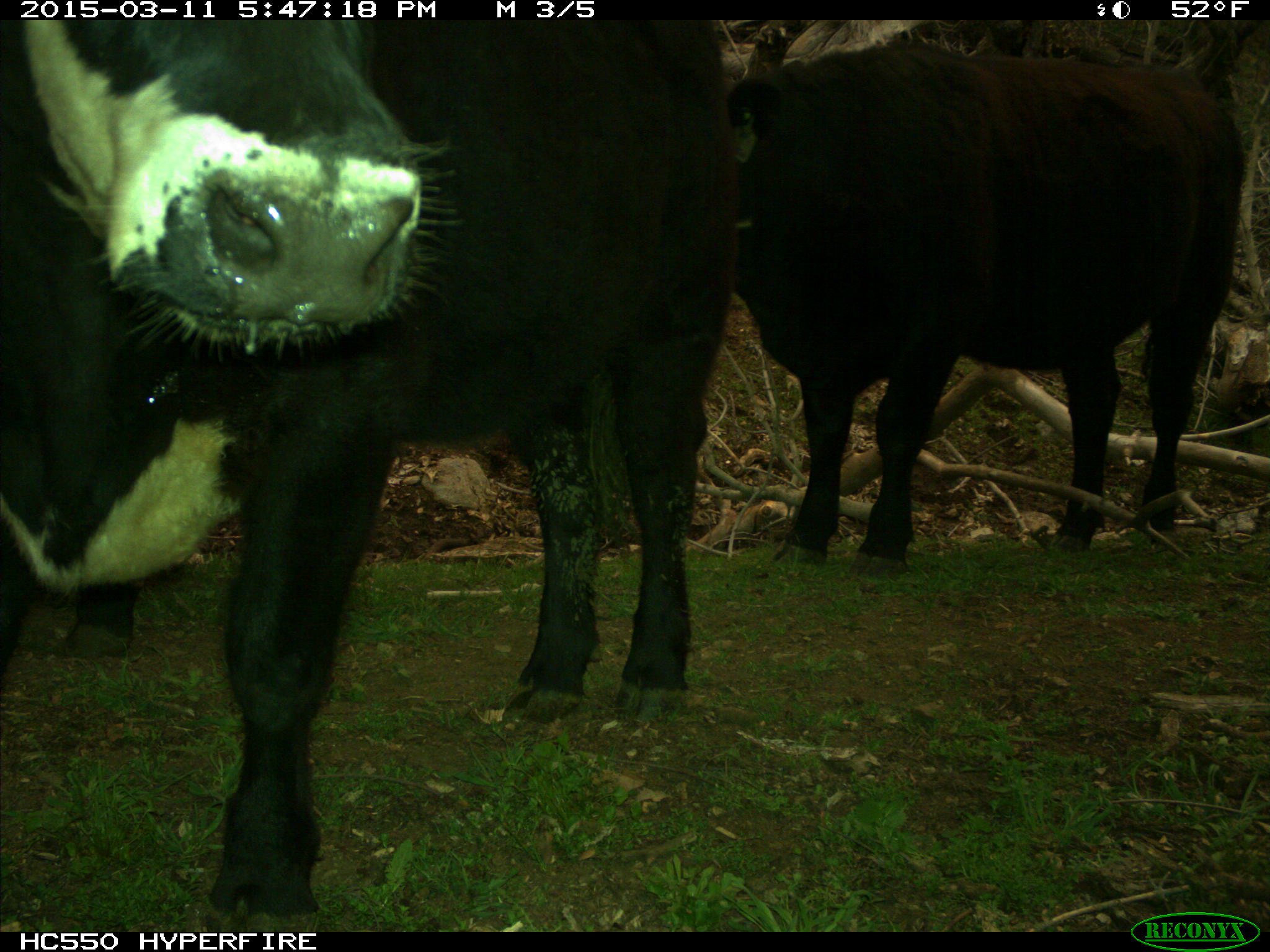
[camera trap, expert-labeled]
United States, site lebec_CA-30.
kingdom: Animalia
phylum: Chordata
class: Mammalia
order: Artiodactyla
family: Bovidae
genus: Bos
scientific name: Bos taurus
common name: domestic cow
Bos taurus (domestic cow).